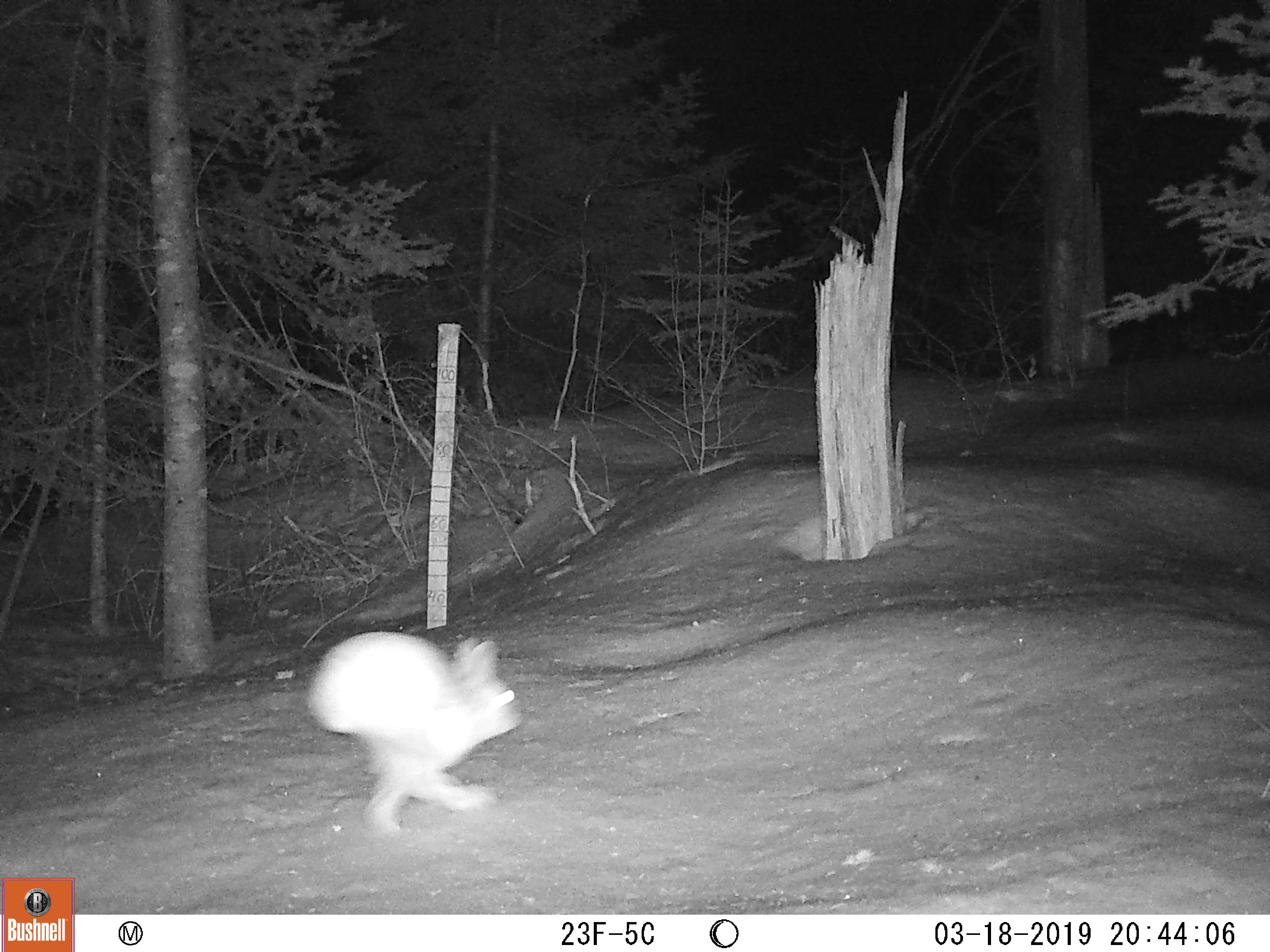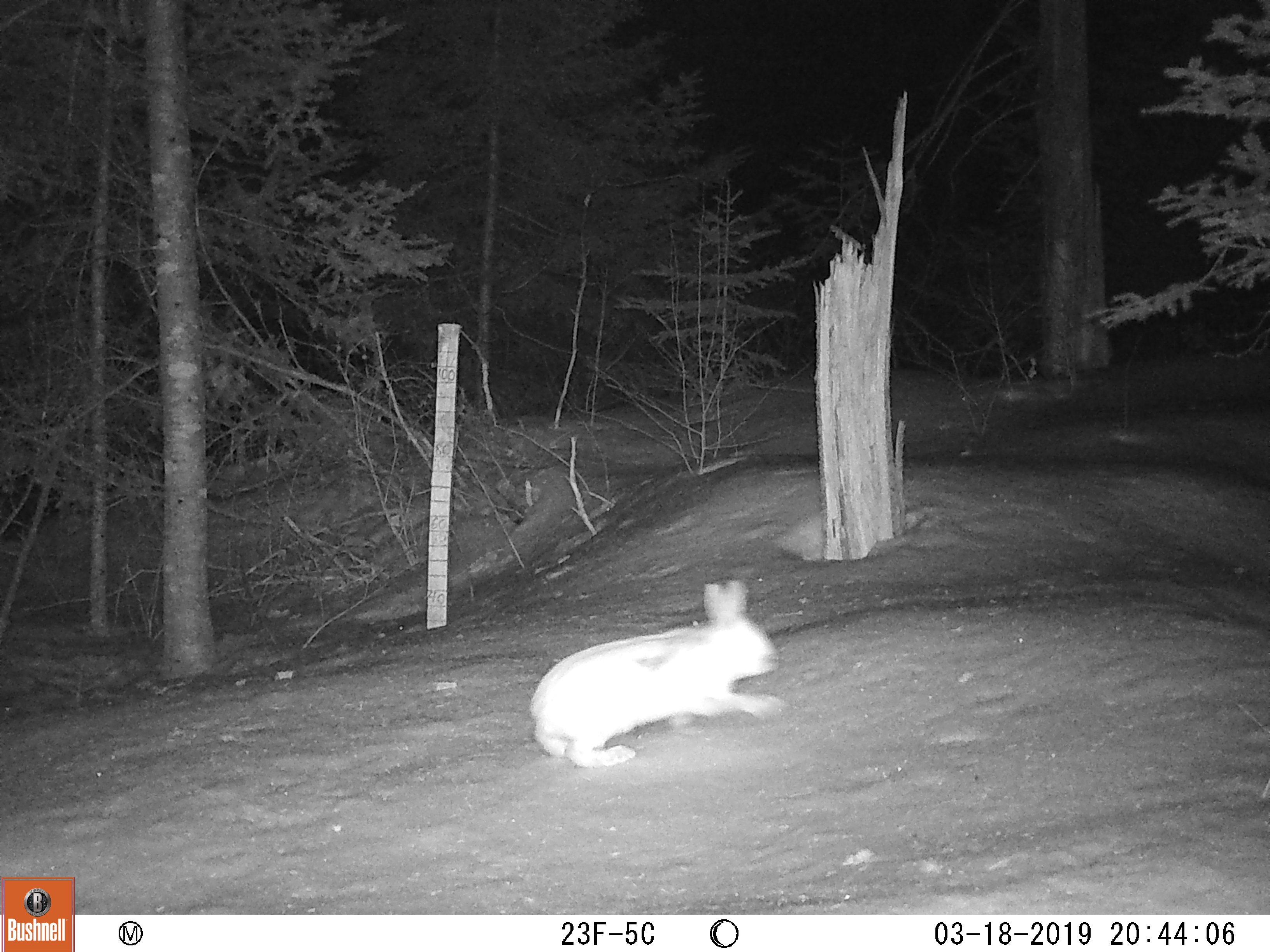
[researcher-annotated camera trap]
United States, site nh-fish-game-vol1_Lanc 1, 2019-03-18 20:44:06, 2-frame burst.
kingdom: Animalia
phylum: Chordata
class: Mammalia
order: Lagomorpha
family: Leporidae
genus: Lepus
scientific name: Lepus americanus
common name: snowshoe hare